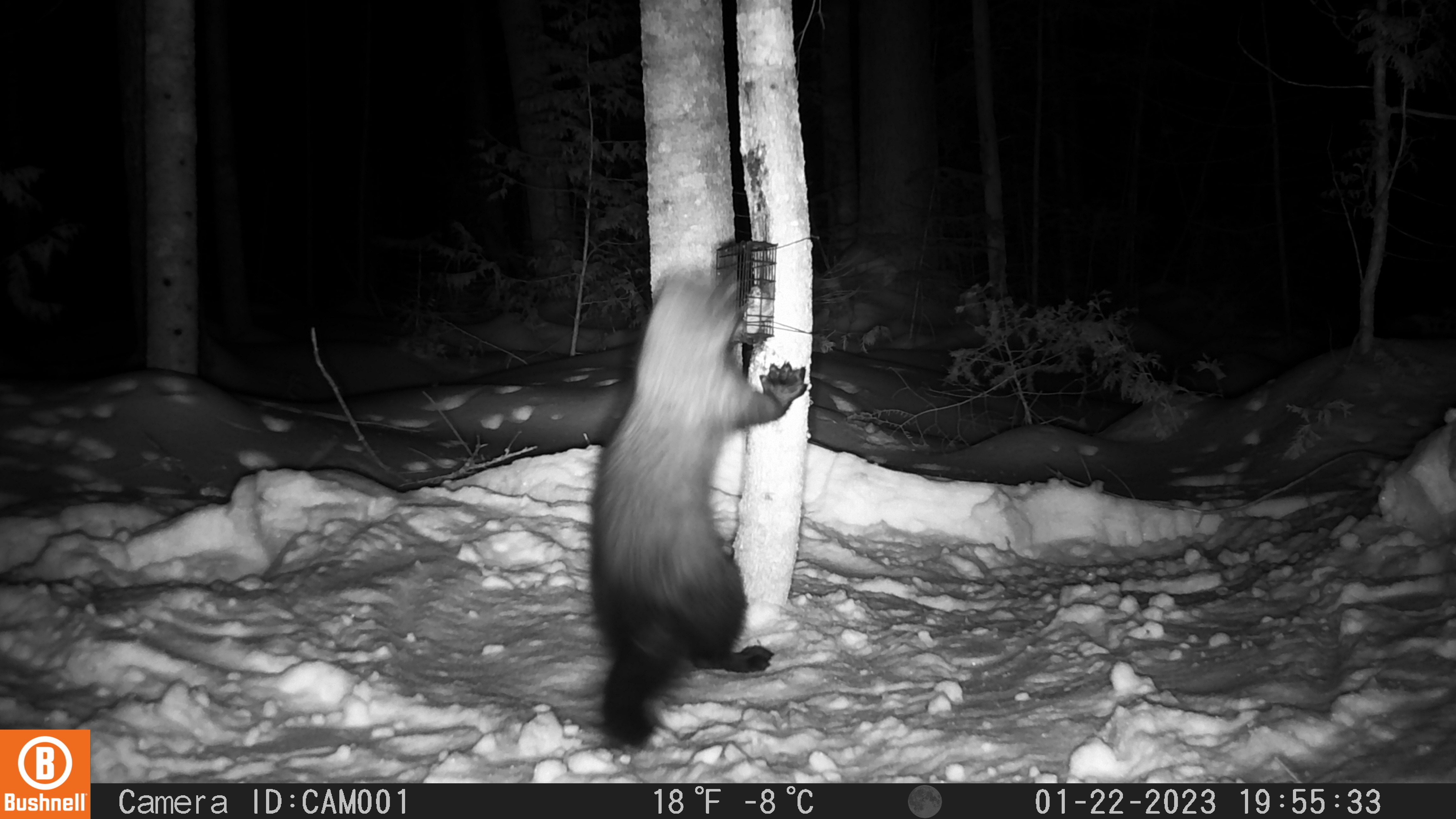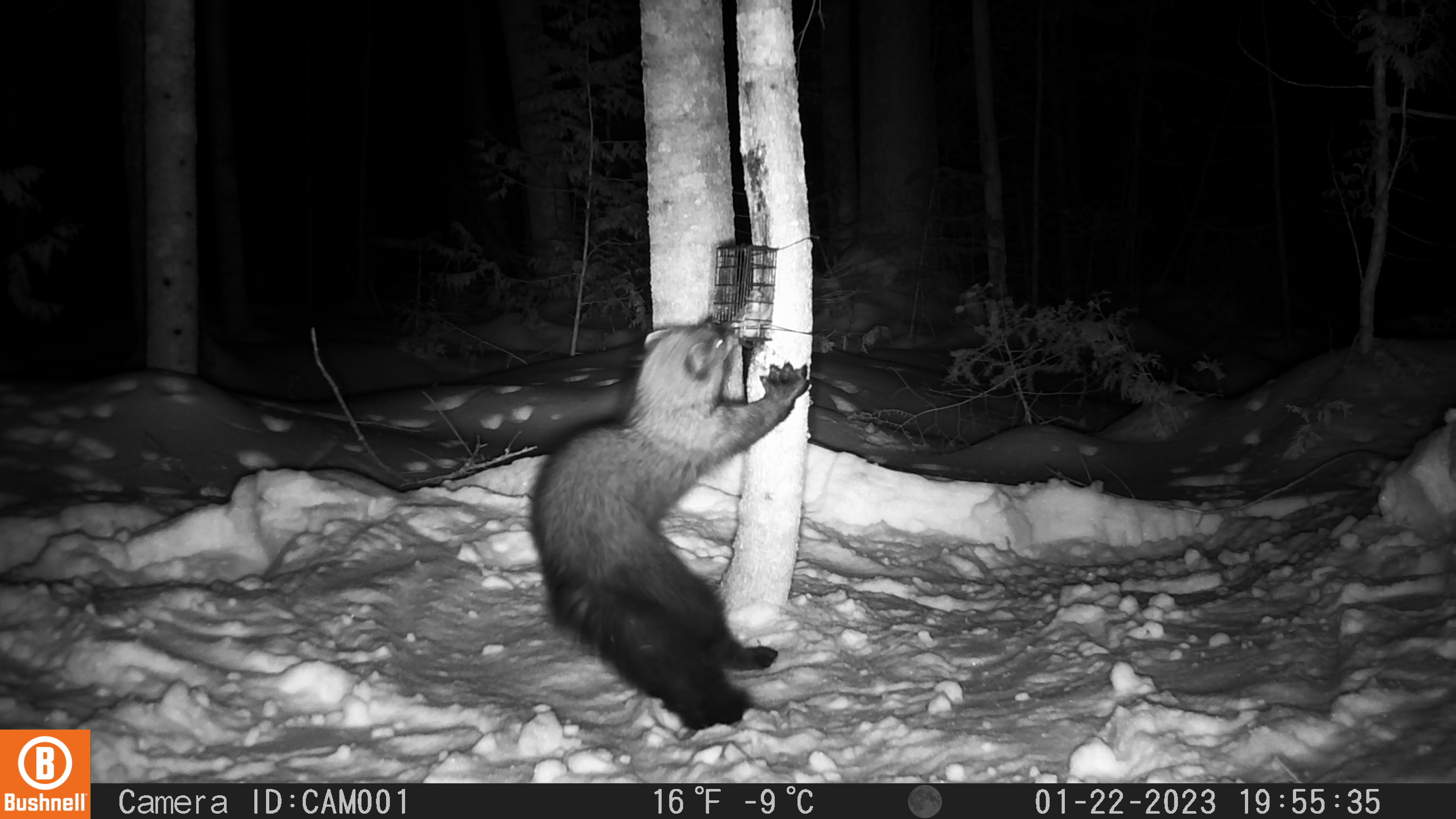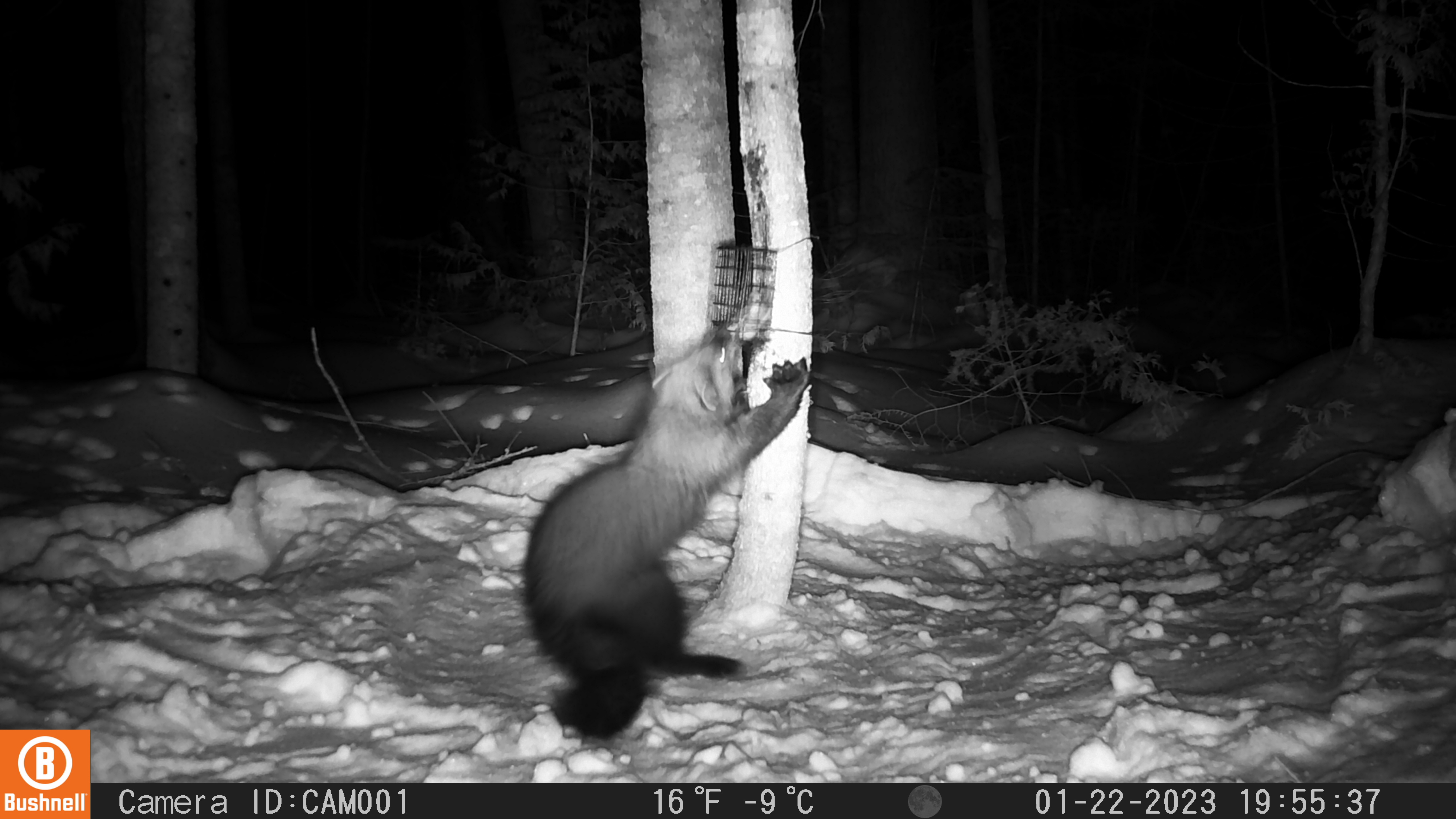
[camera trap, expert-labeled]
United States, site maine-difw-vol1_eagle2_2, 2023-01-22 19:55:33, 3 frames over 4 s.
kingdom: Animalia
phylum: Chordata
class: Mammalia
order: Carnivora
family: Mustelidae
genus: Pekania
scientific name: Pekania pennanti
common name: fisher